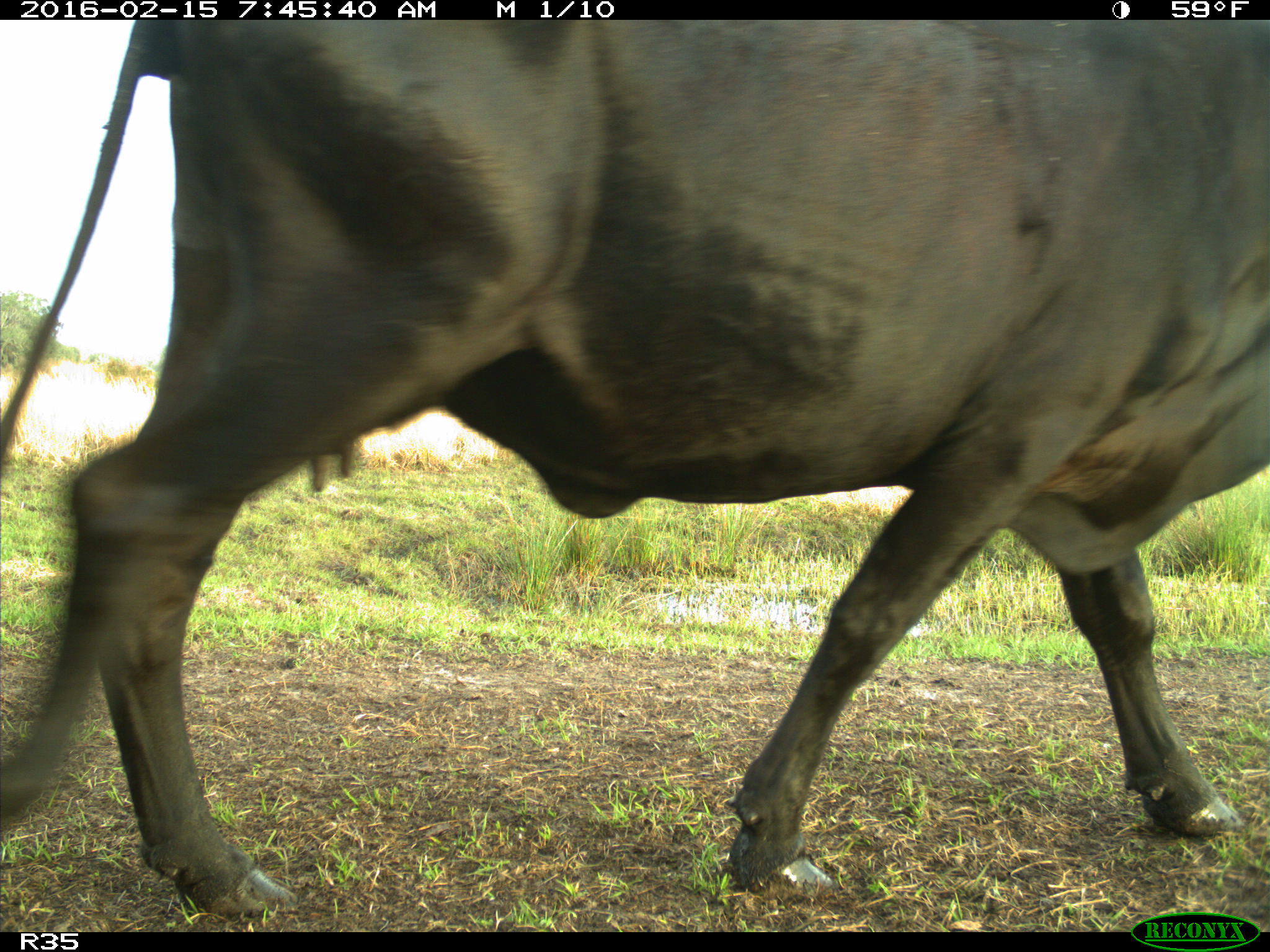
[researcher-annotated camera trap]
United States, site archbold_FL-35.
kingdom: Animalia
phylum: Chordata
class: Mammalia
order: Artiodactyla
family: Bovidae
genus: Bos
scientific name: Bos taurus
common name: domestic cow